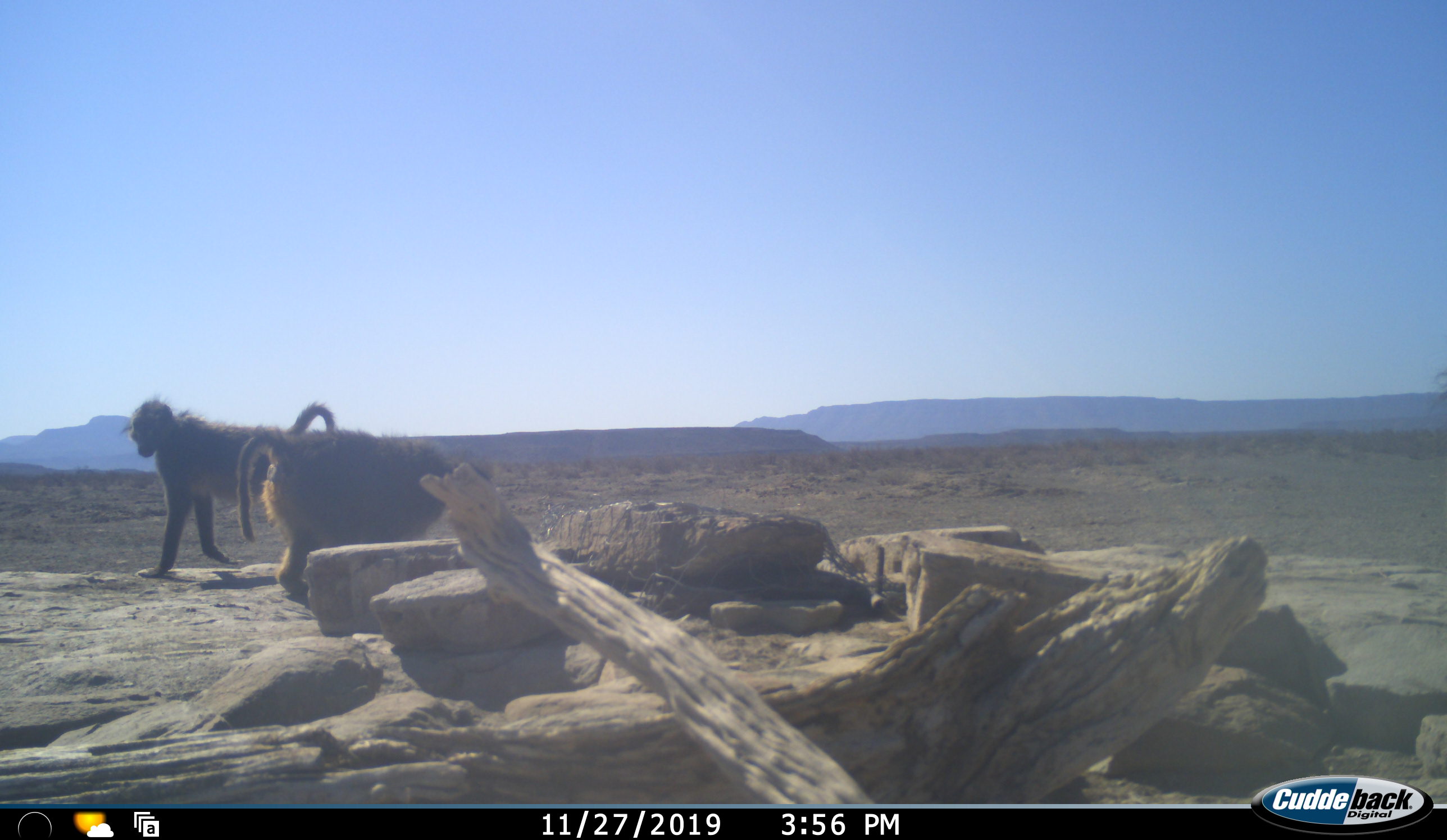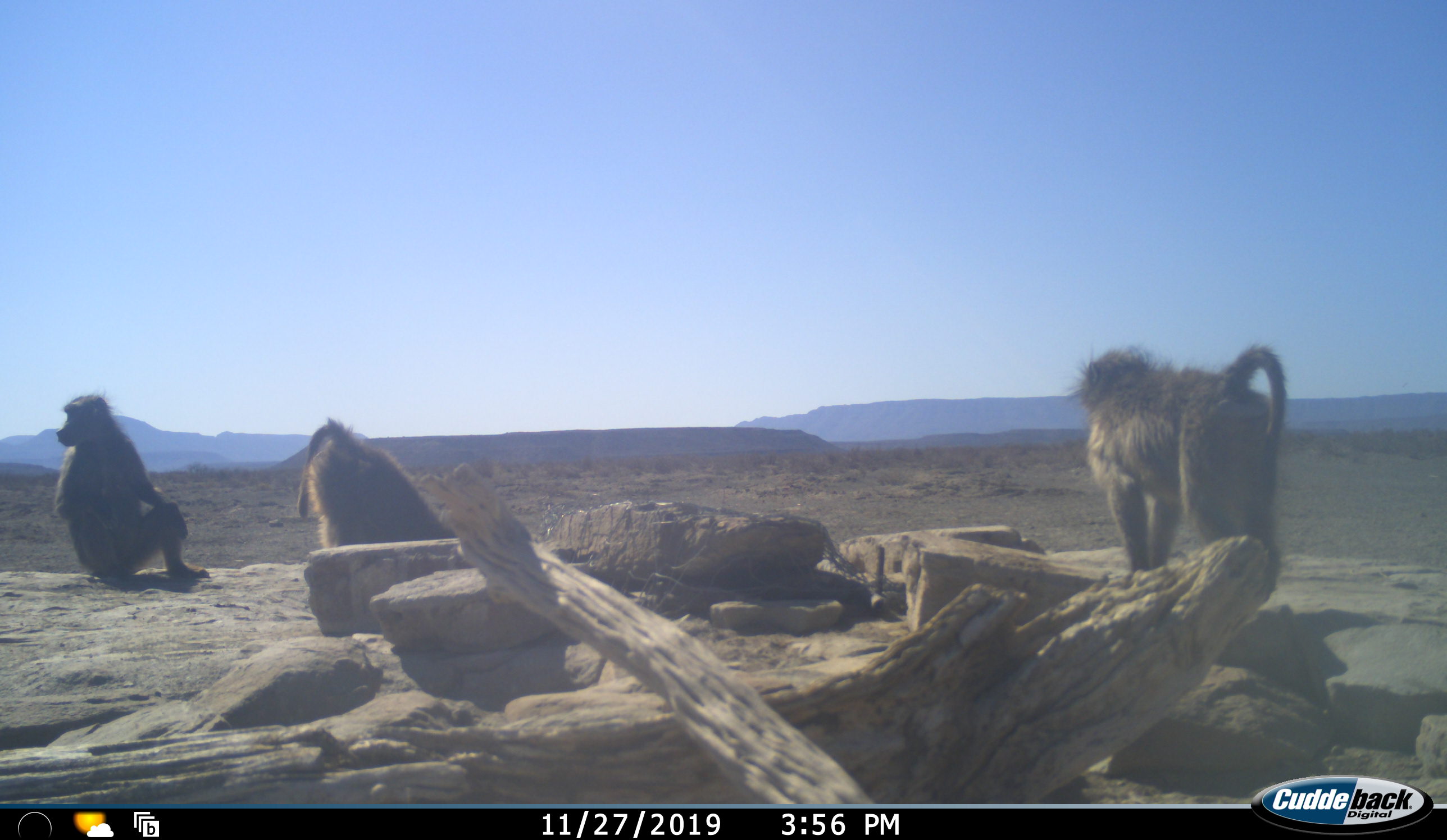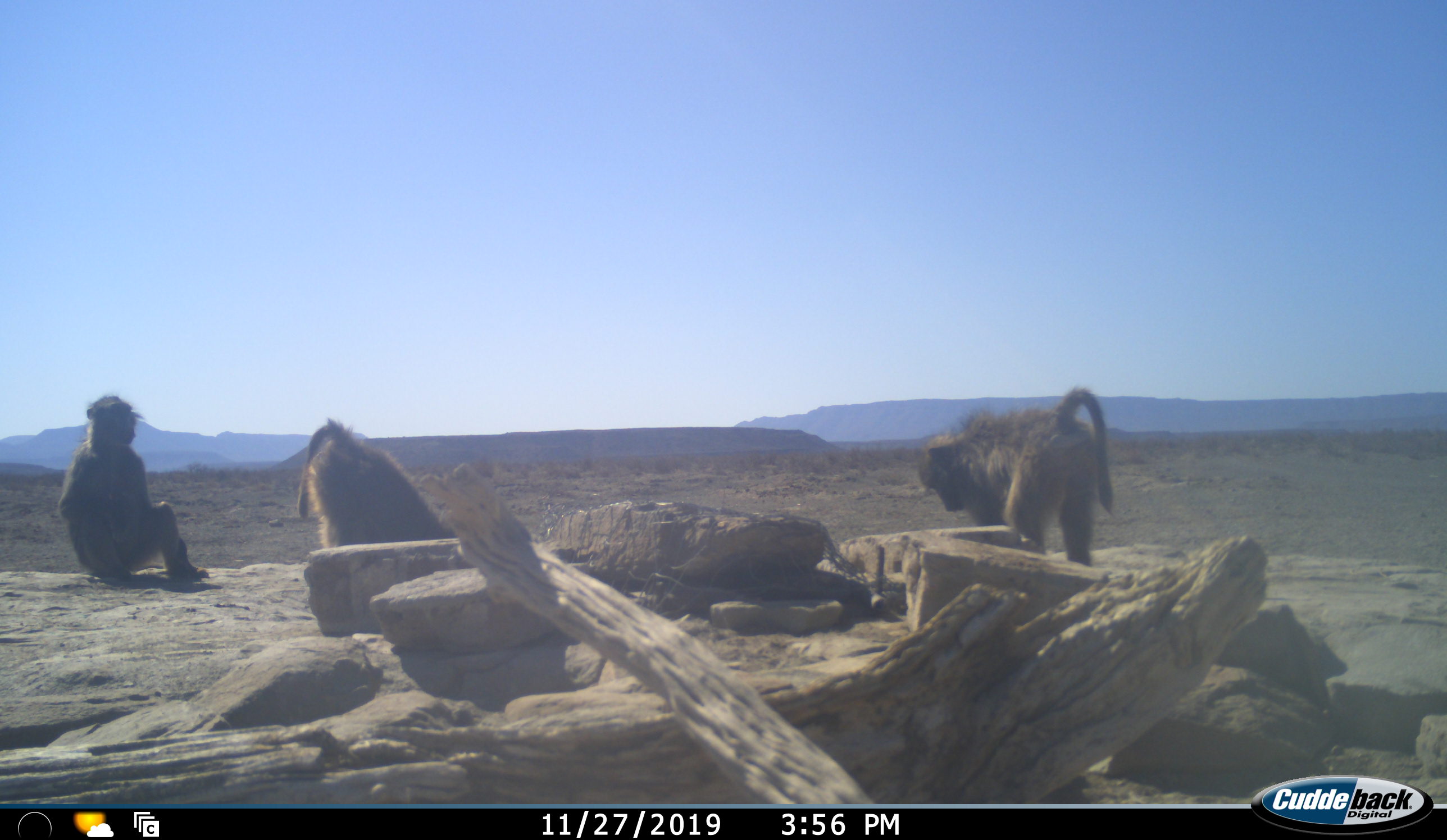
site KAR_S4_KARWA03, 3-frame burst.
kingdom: Animalia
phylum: Chordata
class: Mammalia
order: Primates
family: Cercopithecidae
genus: Papio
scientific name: Papio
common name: baboon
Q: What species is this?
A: Baboon (Papio).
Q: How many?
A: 3.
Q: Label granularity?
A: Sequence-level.